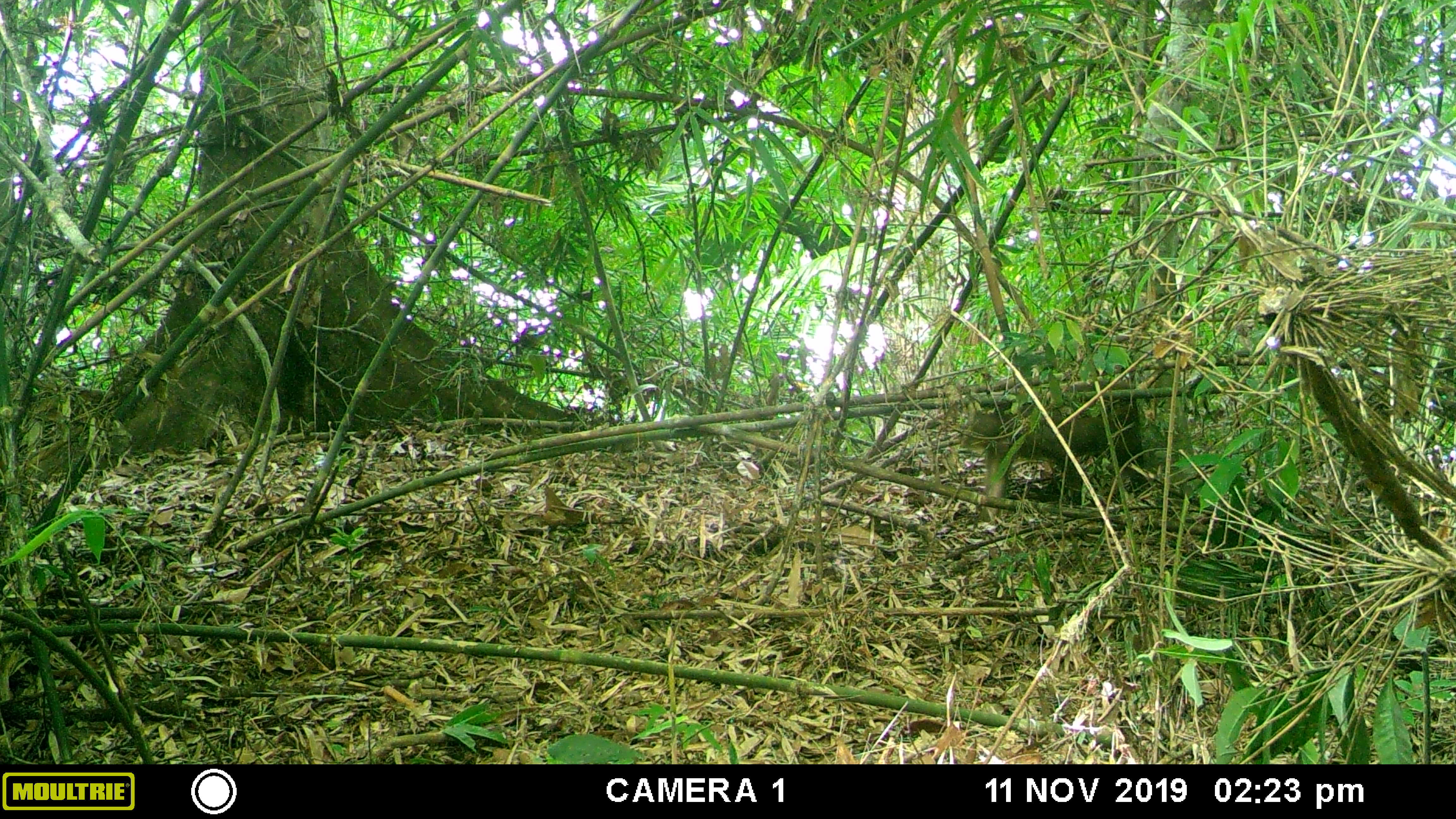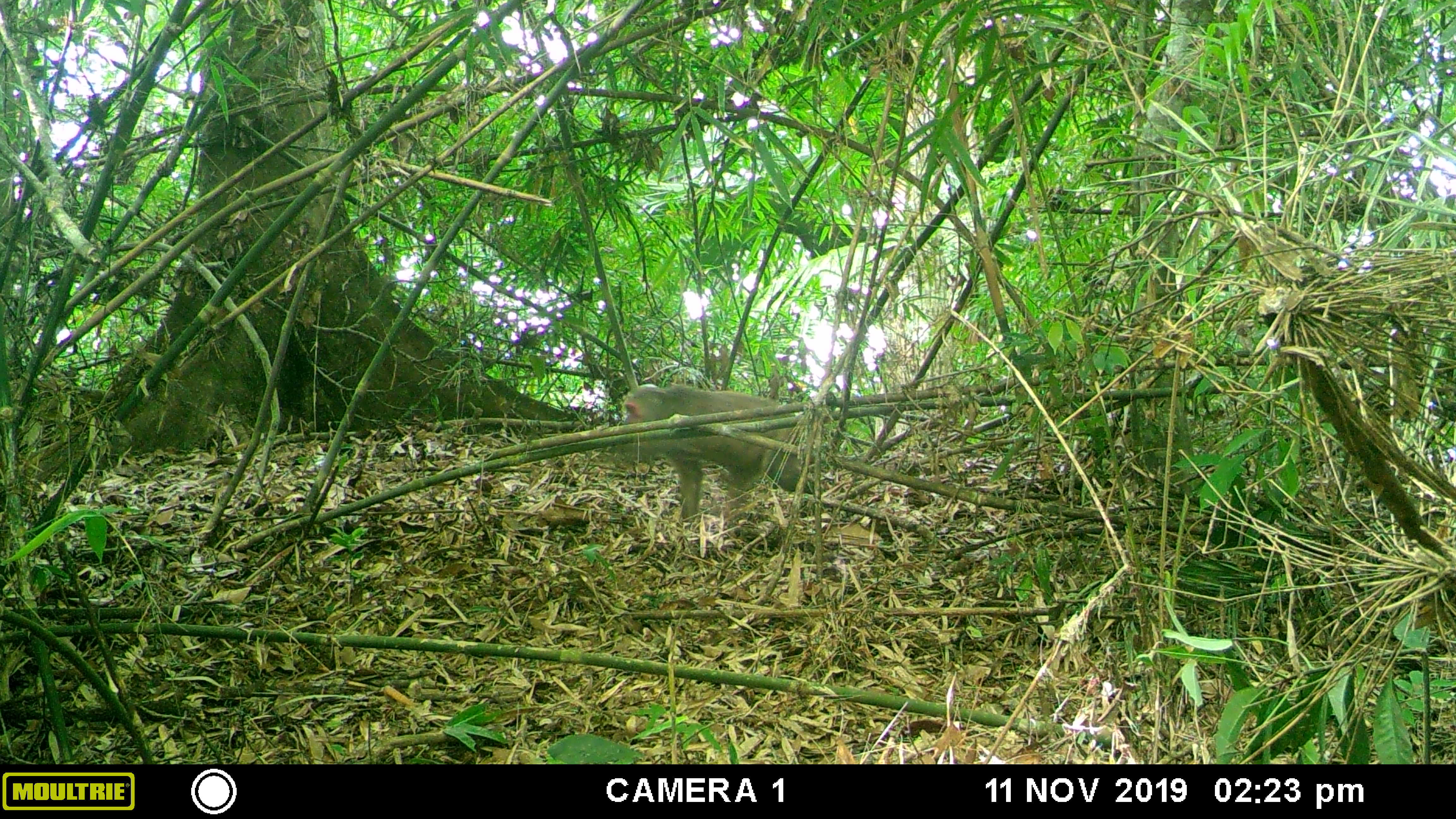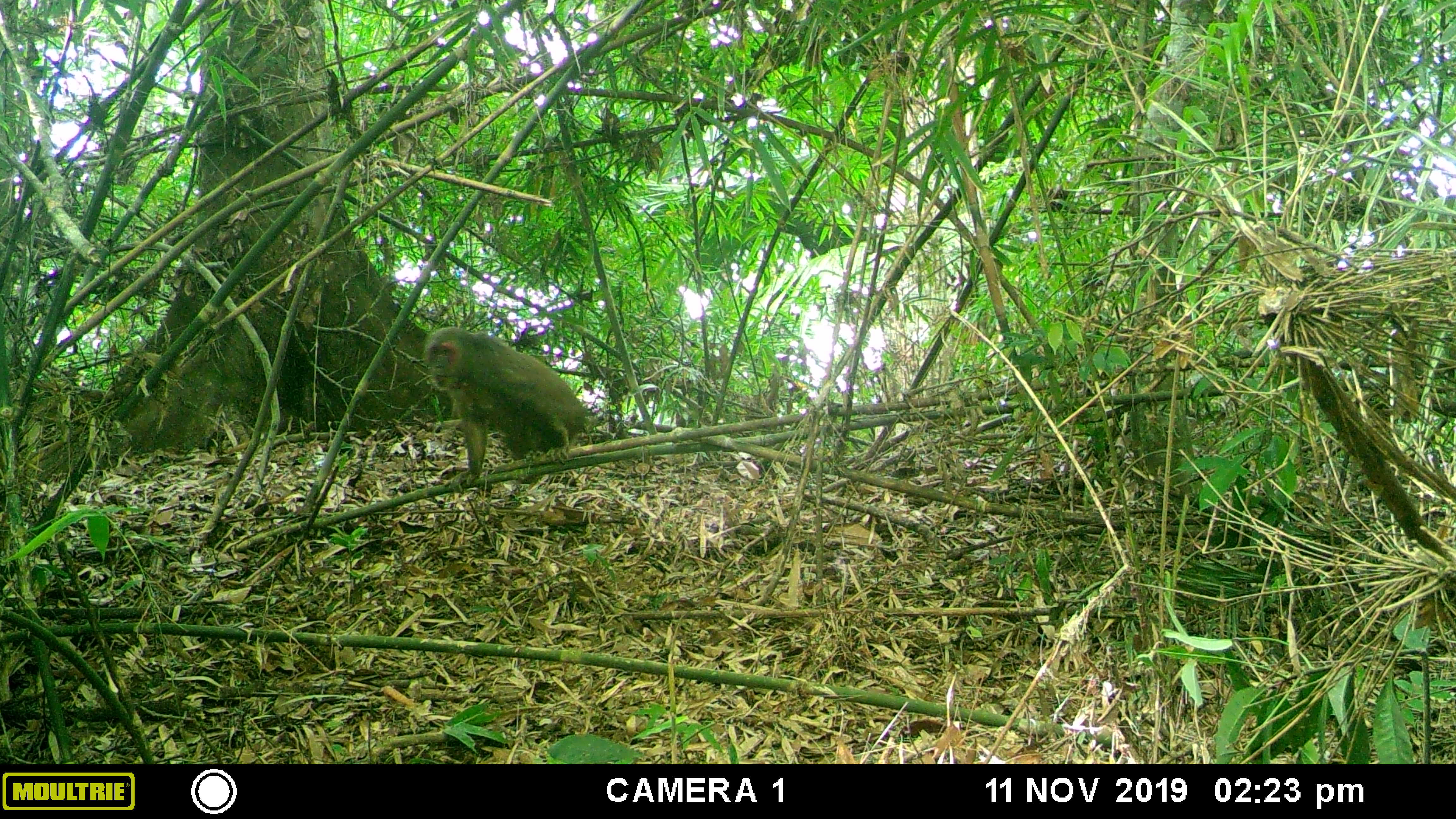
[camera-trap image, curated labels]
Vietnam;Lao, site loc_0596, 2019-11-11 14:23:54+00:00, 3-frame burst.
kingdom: Animalia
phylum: Chordata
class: Mammalia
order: Primates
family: Cercopithecidae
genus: Macaca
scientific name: Macaca arctoides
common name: stump-tailed macaque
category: stump tailed macaque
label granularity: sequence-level